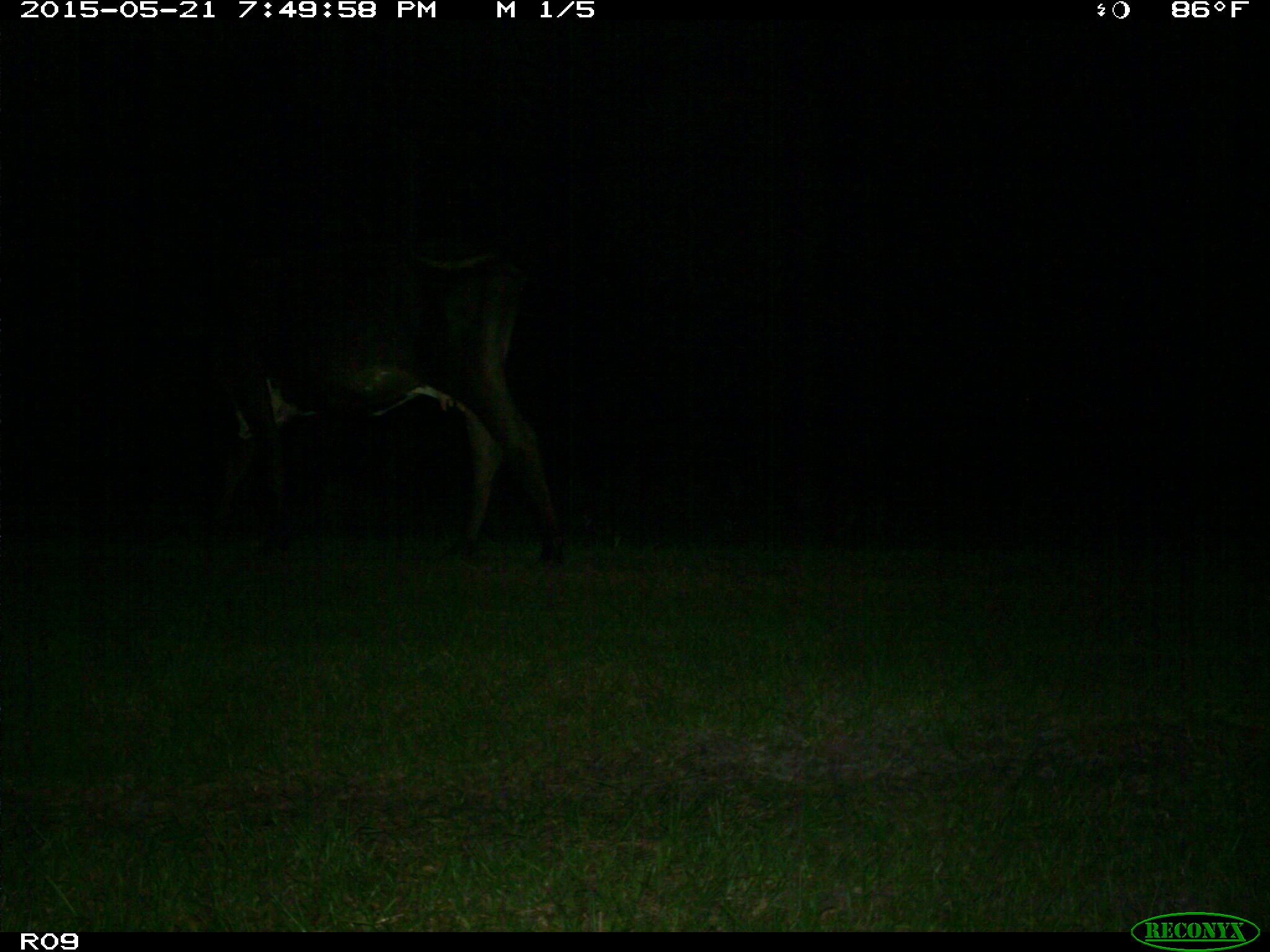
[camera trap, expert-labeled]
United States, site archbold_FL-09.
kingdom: Animalia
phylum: Chordata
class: Mammalia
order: Artiodactyla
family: Bovidae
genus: Bos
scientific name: Bos taurus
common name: domestic cow